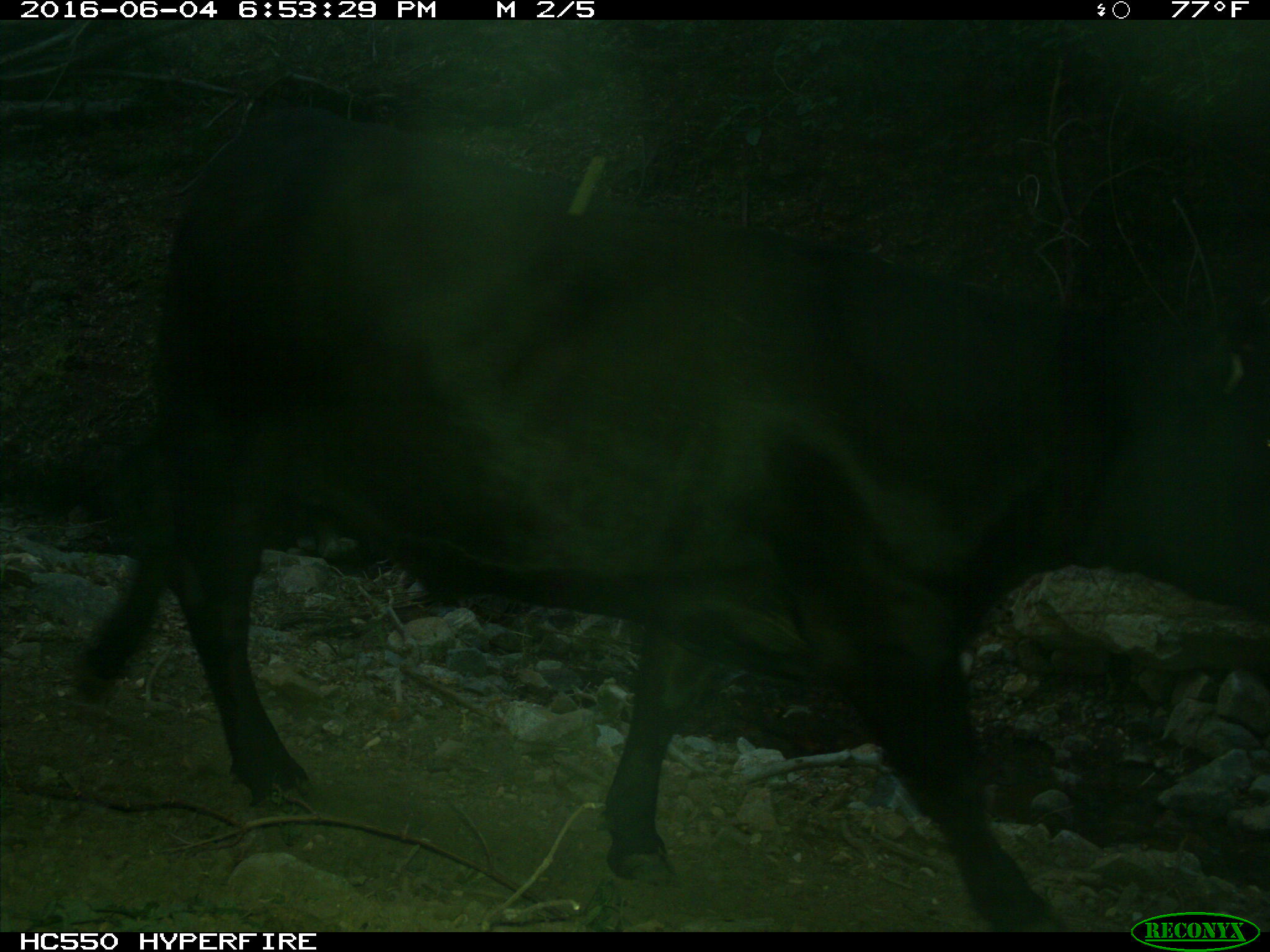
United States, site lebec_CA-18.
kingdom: Animalia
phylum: Chordata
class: Mammalia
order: Artiodactyla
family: Bovidae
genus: Bos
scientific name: Bos taurus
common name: domestic cow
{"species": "Bos taurus (domestic cow)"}